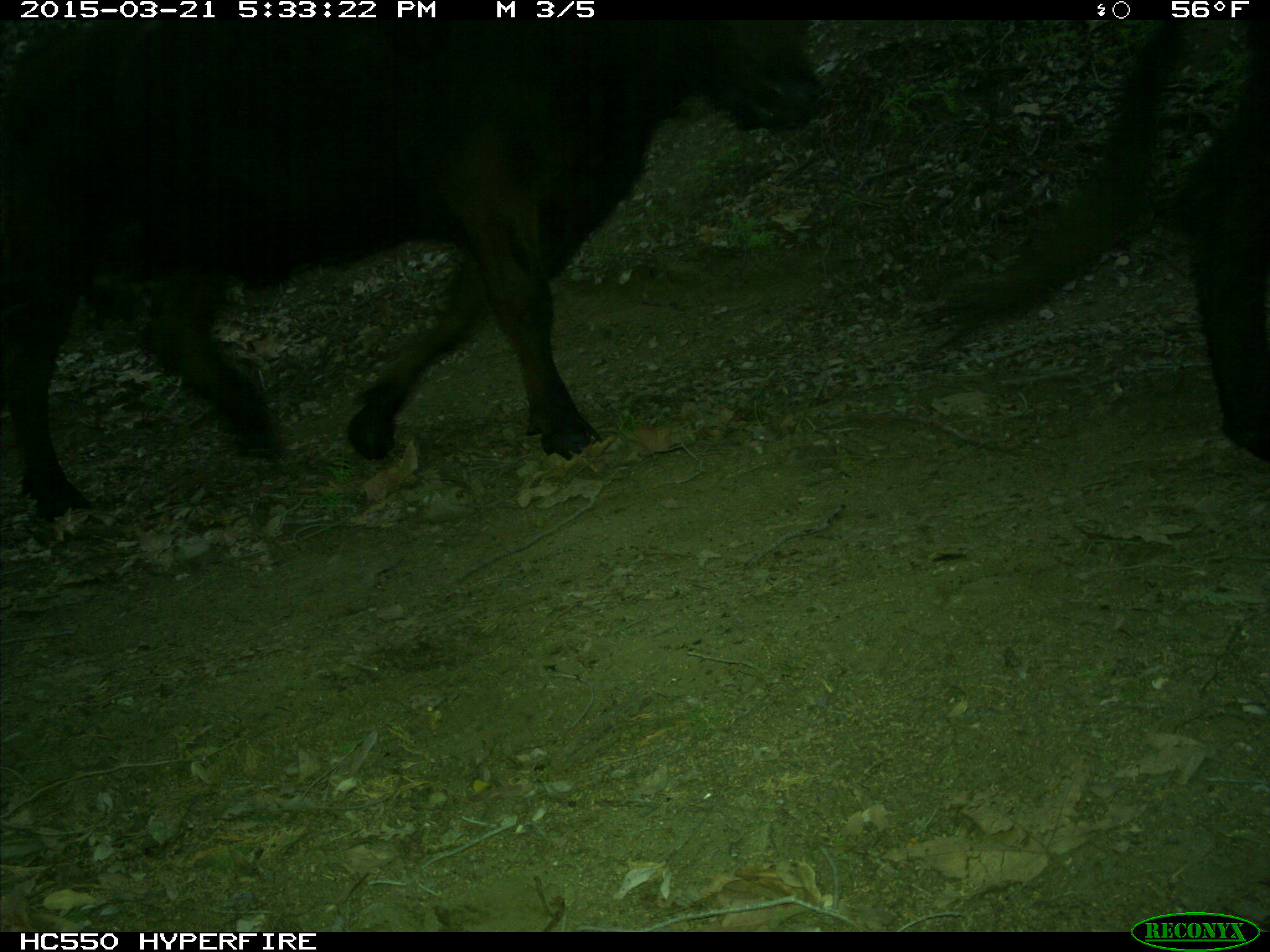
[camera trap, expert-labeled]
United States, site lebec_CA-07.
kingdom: Animalia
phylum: Chordata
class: Mammalia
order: Artiodactyla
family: Bovidae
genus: Bos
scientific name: Bos taurus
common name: domestic cow